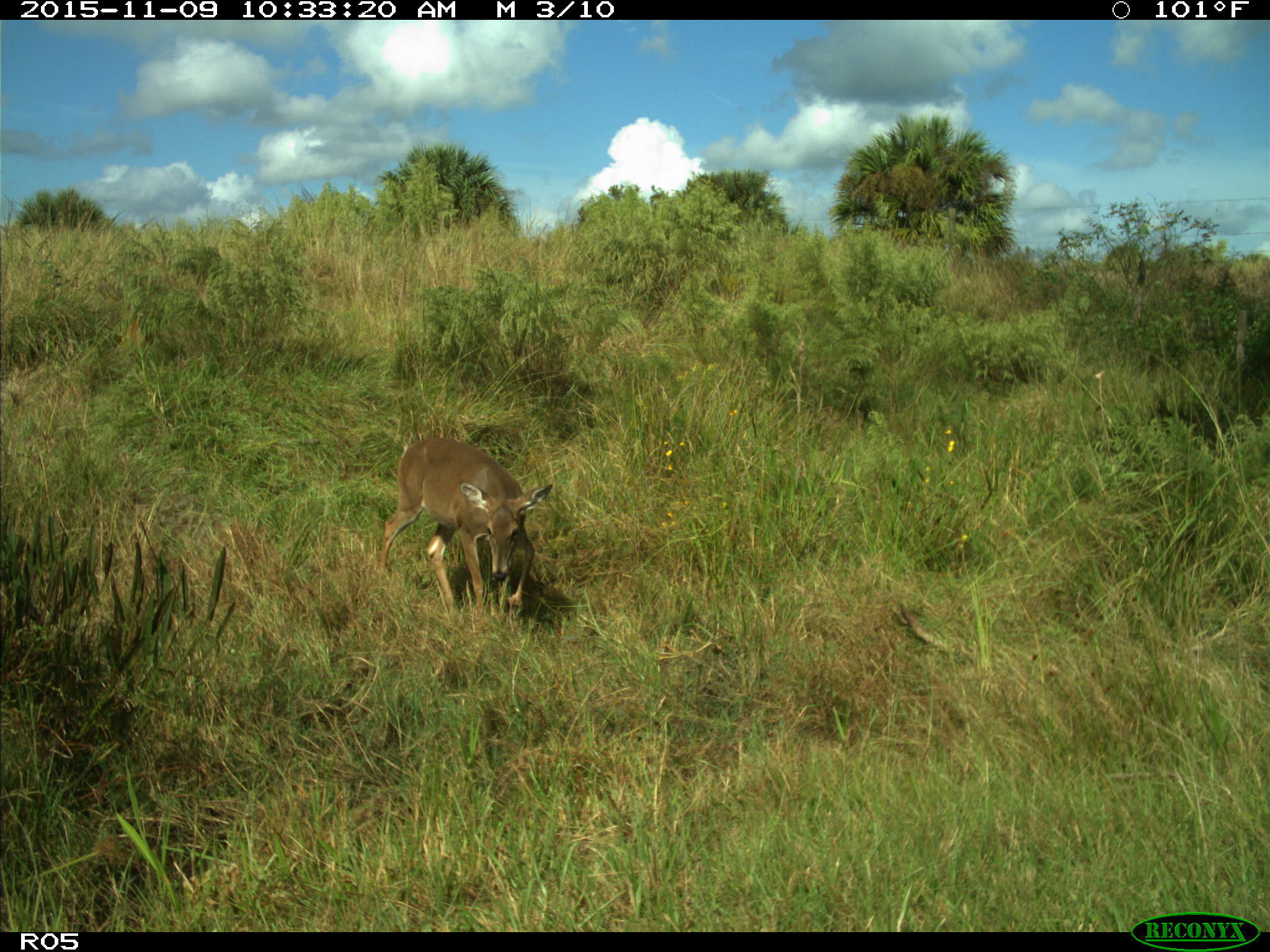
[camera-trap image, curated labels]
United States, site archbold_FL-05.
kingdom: Animalia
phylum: Chordata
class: Mammalia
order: Artiodactyla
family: Cervidae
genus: Odocoileus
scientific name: Odocoileus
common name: deer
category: unidentified deer